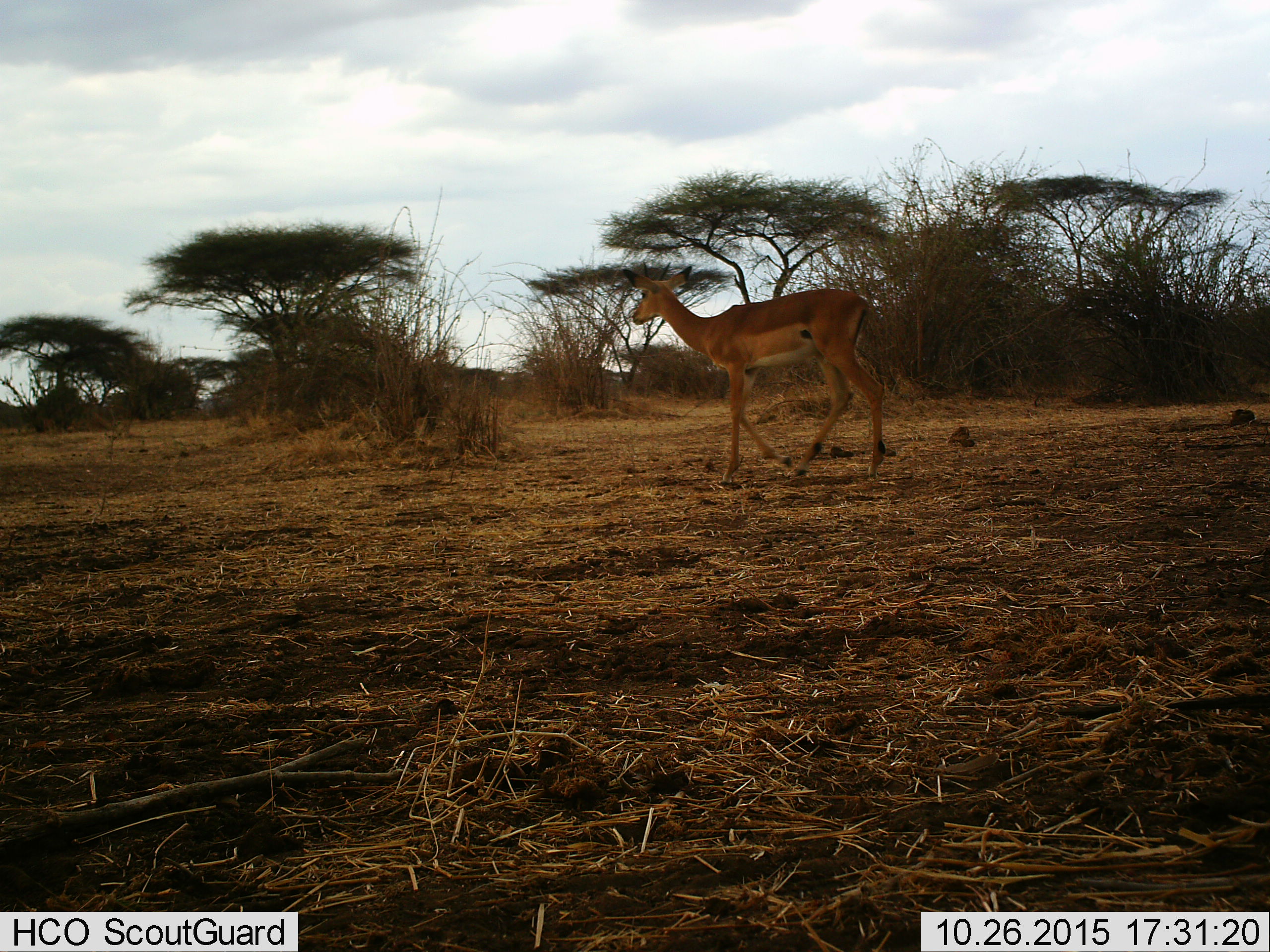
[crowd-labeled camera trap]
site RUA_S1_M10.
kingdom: Animalia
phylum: Chordata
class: Mammalia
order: Artiodactyla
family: Bovidae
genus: Aepyceros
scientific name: Aepyceros melampus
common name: impala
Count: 1.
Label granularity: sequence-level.